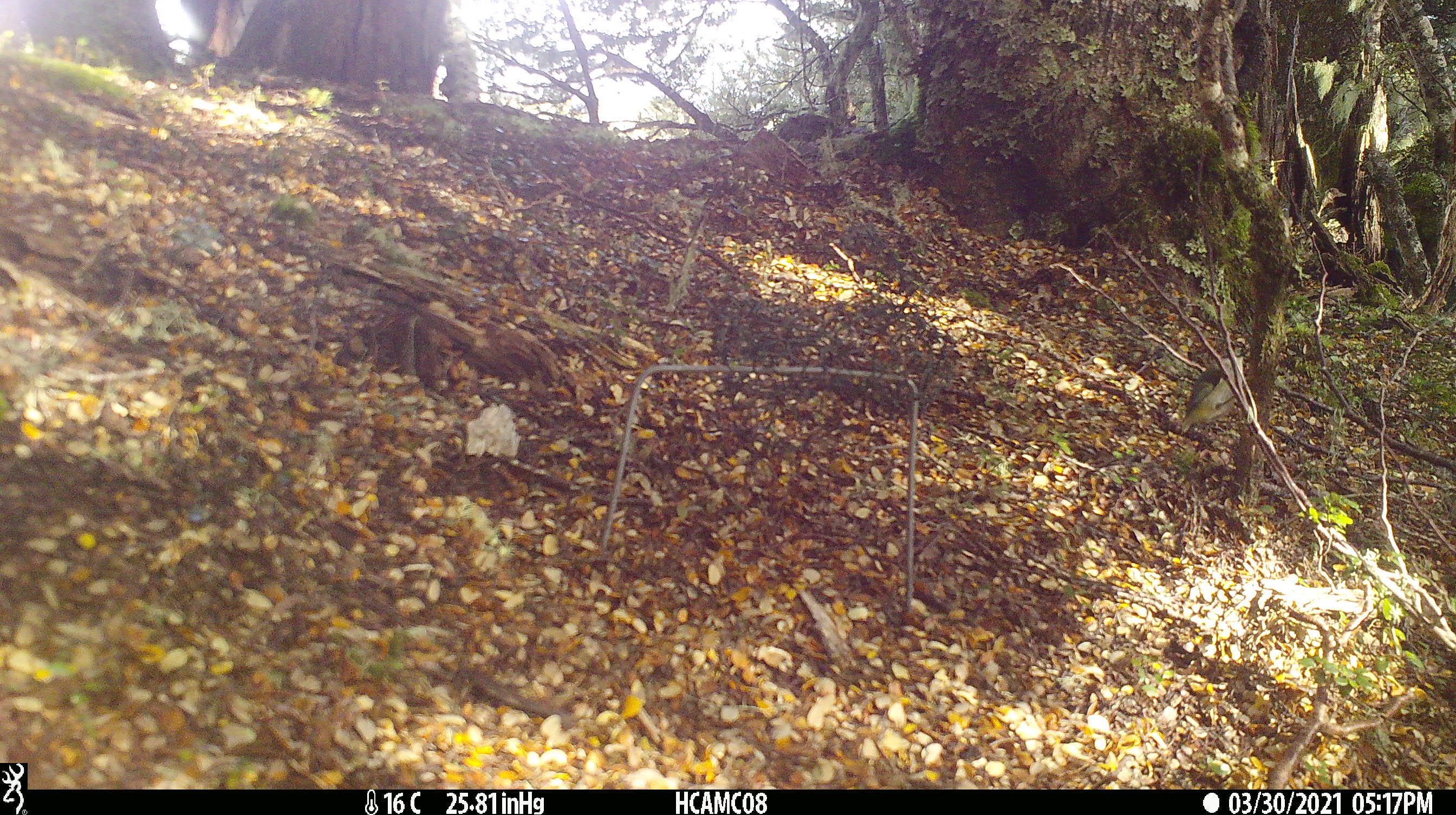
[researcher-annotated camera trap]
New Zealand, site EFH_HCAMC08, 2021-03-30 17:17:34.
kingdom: Animalia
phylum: Chordata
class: Aves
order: Passeriformes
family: Acanthisittidae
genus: Acanthisitta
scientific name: Acanthisitta chloris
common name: rifleman